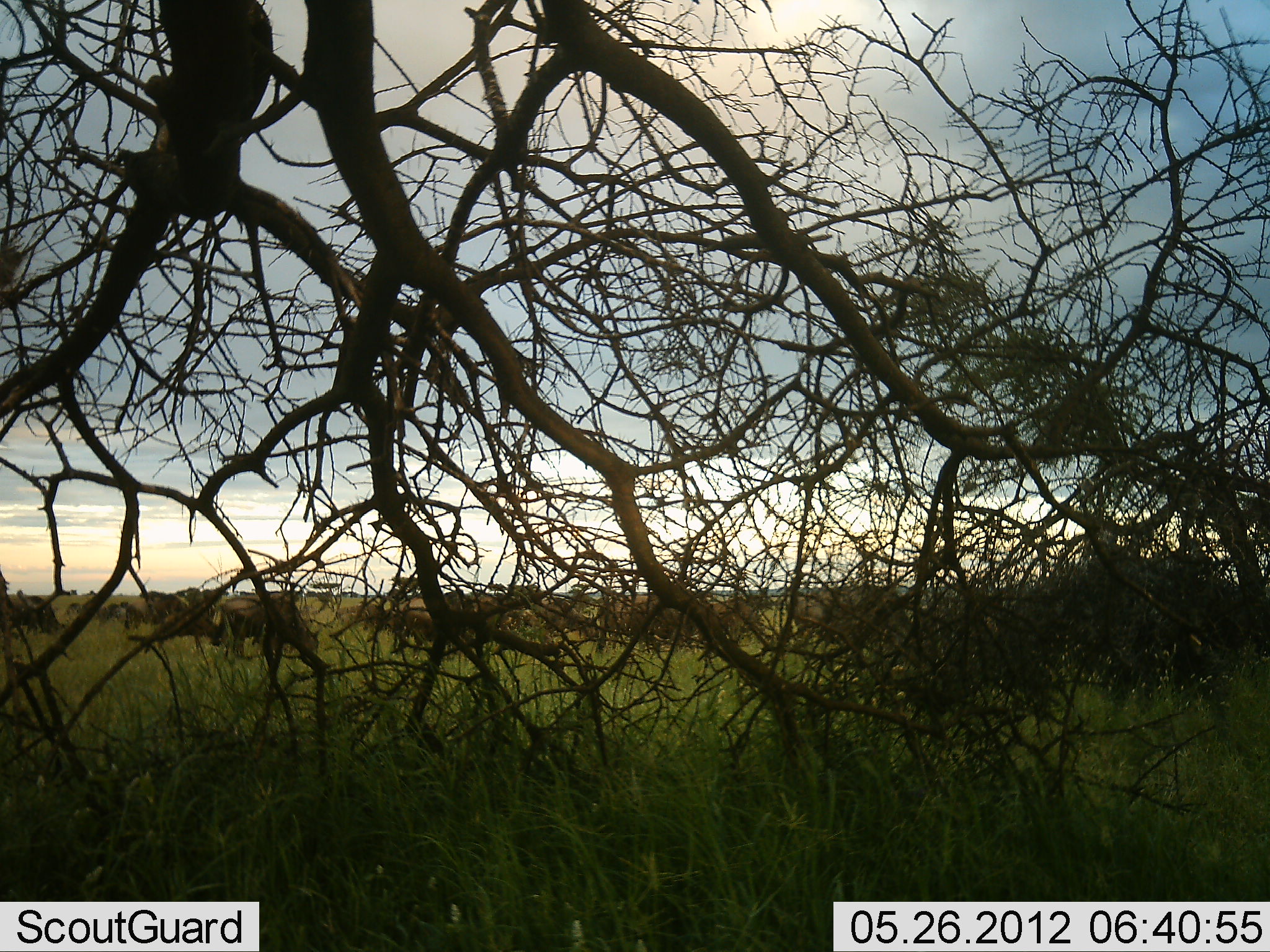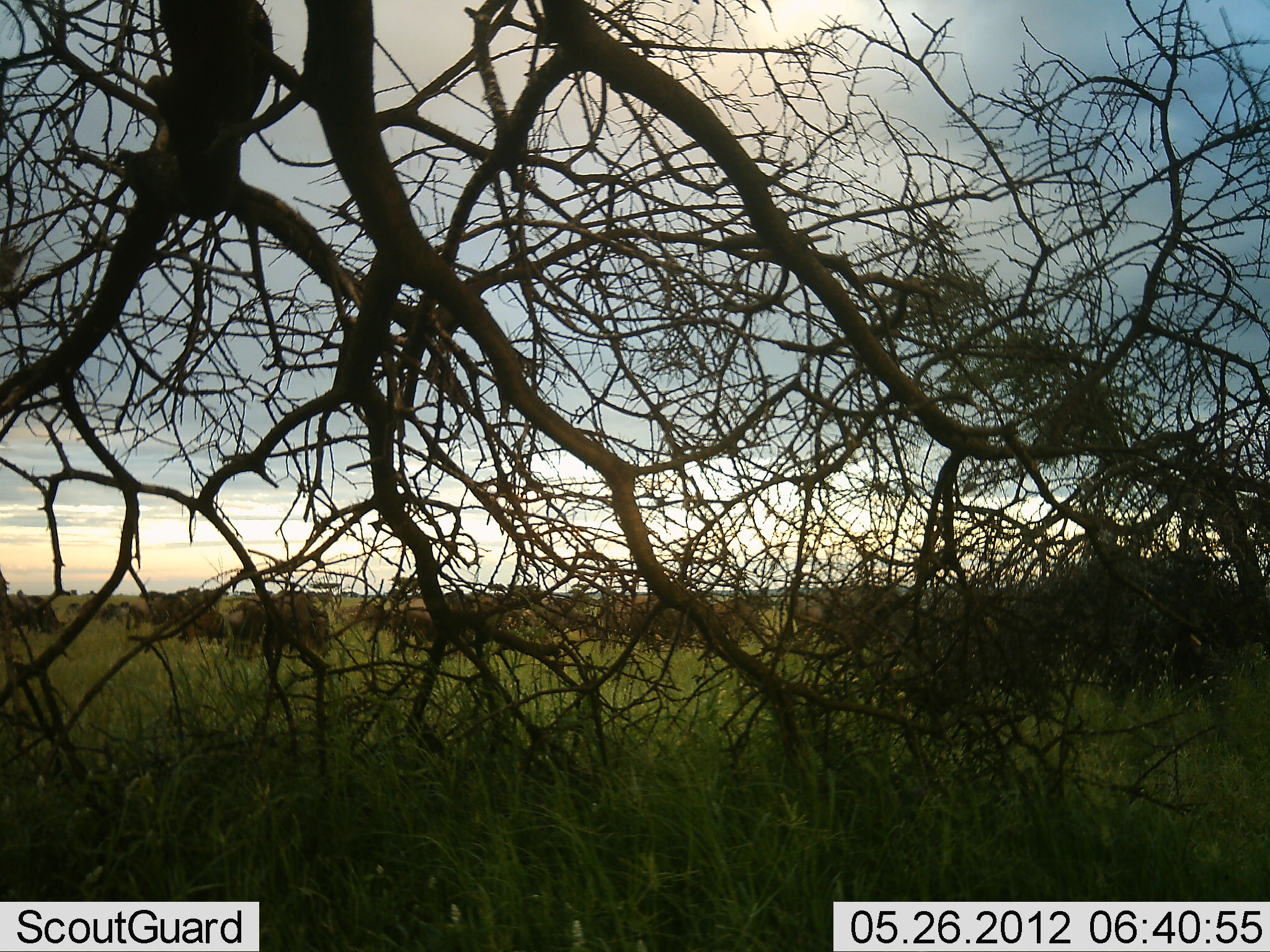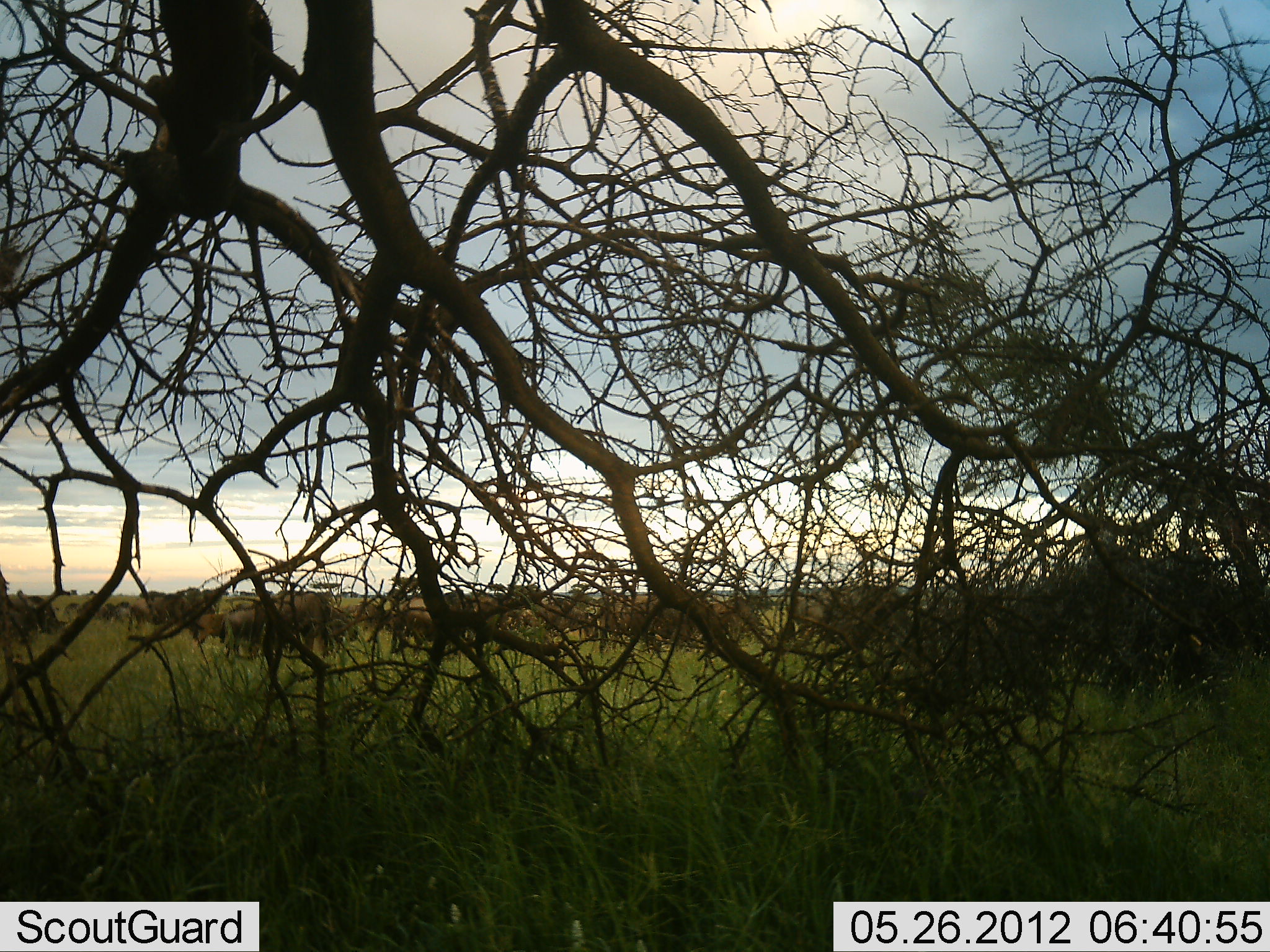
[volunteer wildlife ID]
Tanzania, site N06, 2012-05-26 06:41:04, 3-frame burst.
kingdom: Animalia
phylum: Chordata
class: Mammalia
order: Artiodactyla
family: Bovidae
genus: Connochaetes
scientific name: Connochaetes taurinus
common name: blue wildebeest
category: wildebeest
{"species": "wildebeest (blue wildebeest) (Connochaetes taurinus)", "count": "11-50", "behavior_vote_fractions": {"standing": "61%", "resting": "11%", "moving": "67%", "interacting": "11%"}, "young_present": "17%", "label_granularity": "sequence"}